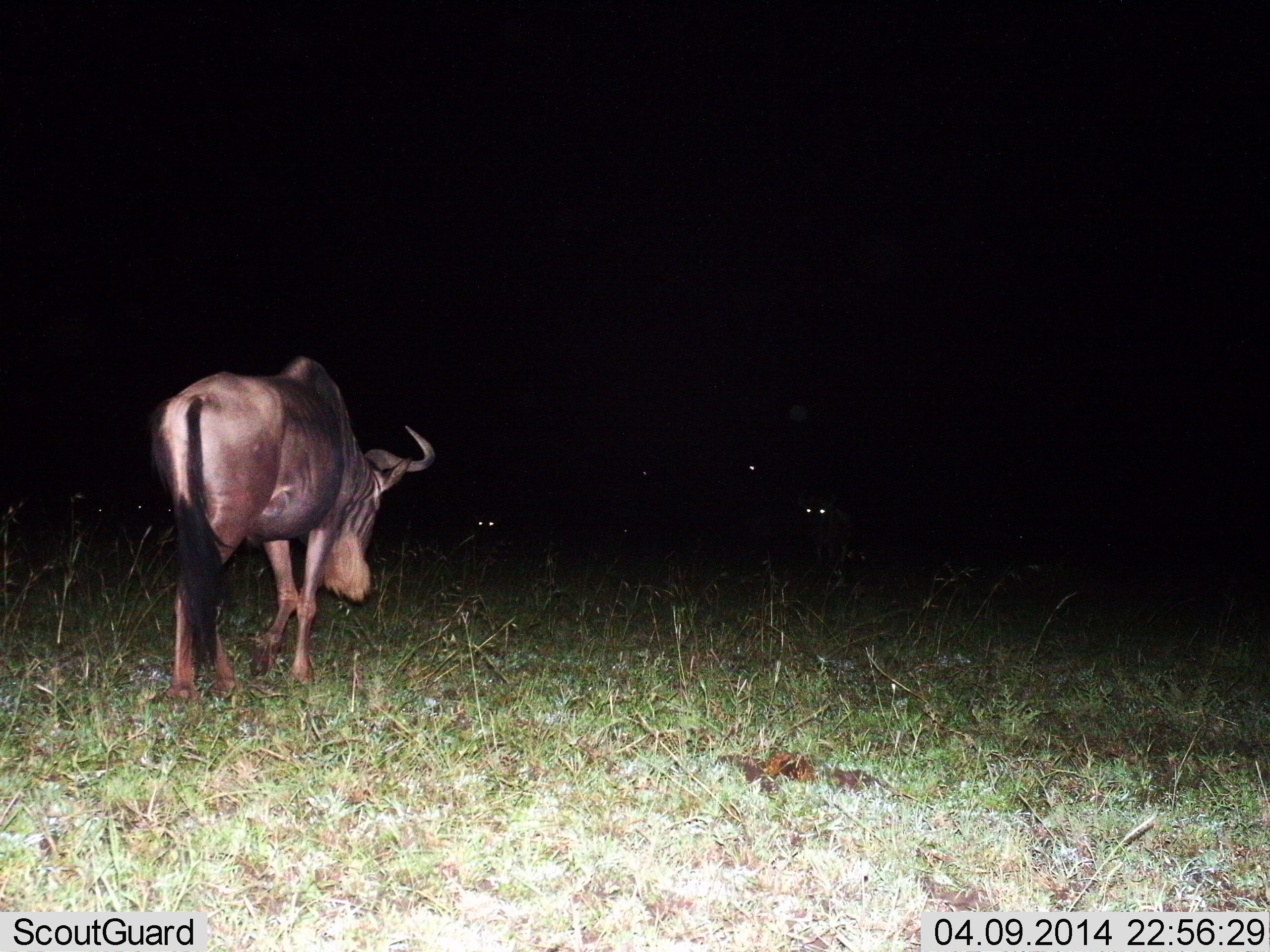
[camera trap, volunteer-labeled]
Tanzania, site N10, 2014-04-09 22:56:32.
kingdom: Animalia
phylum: Chordata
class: Mammalia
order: Artiodactyla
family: Bovidae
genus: Connochaetes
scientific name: Connochaetes taurinus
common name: blue wildebeest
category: wildebeest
Wildebeest (blue wildebeest) (Connochaetes taurinus), count 1. Behavior (volunteer vote fractions): standing 18%, resting 27%, moving 55%, interacting 9%. Young present (vote fraction): 0%. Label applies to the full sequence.